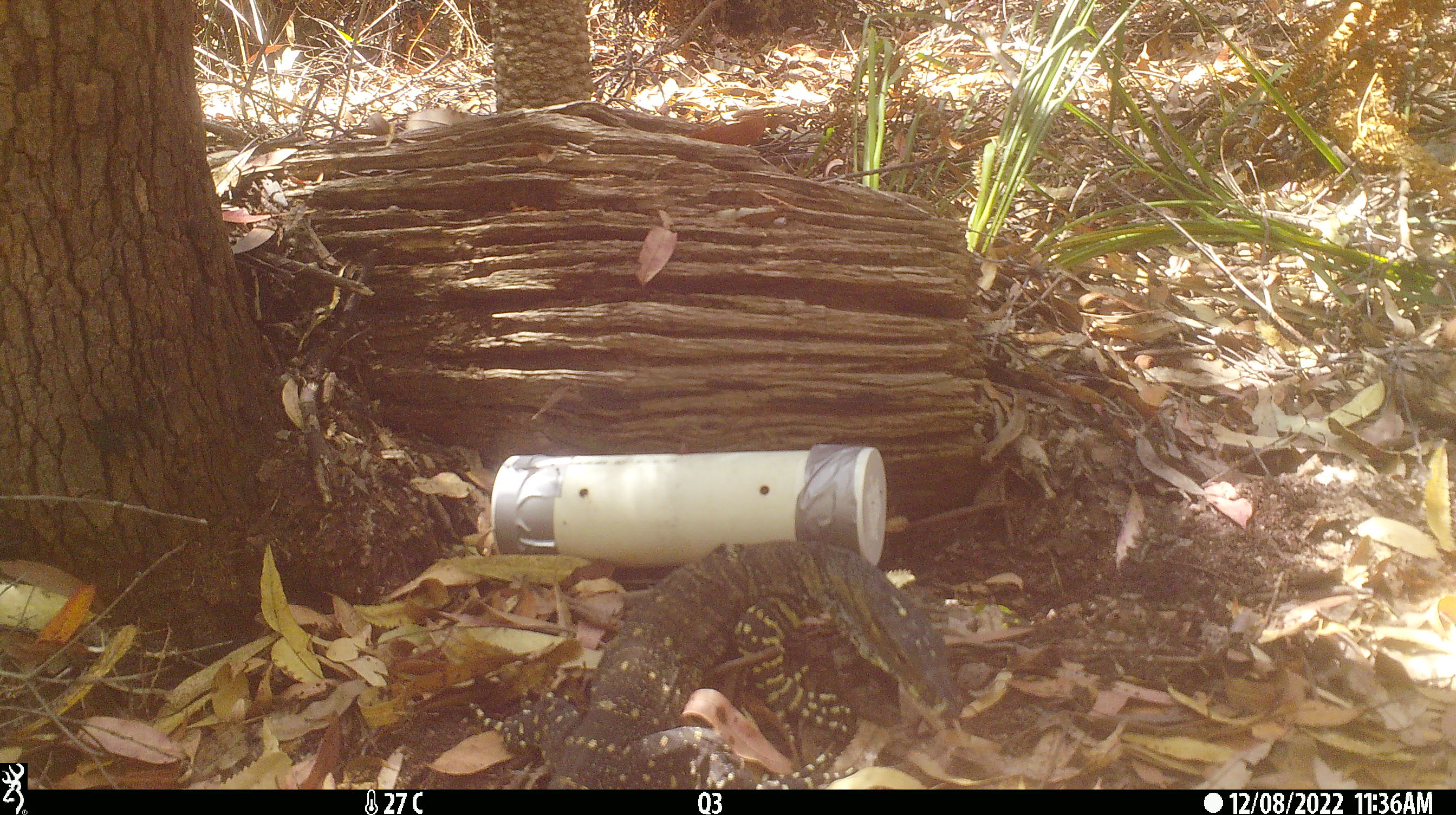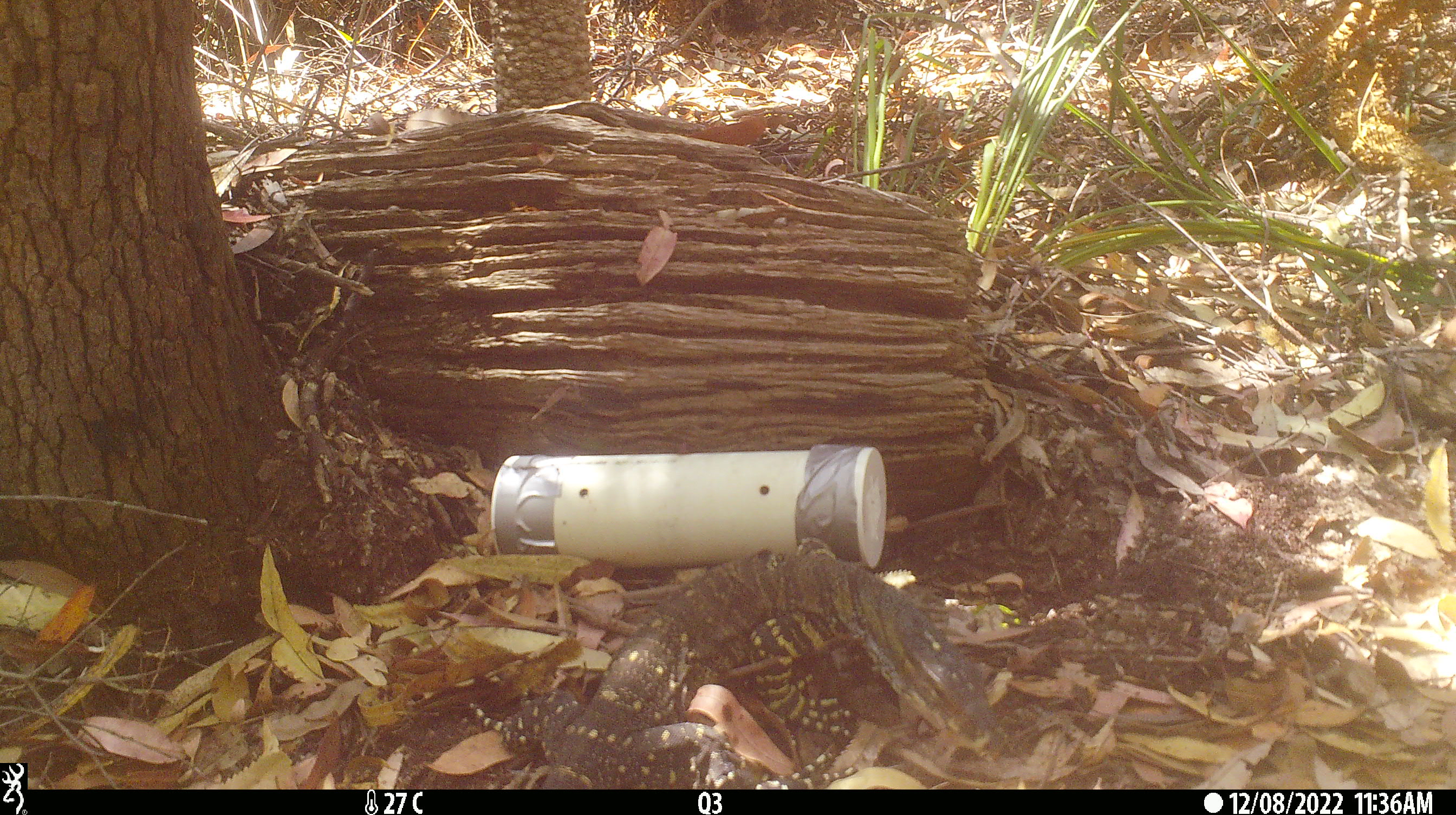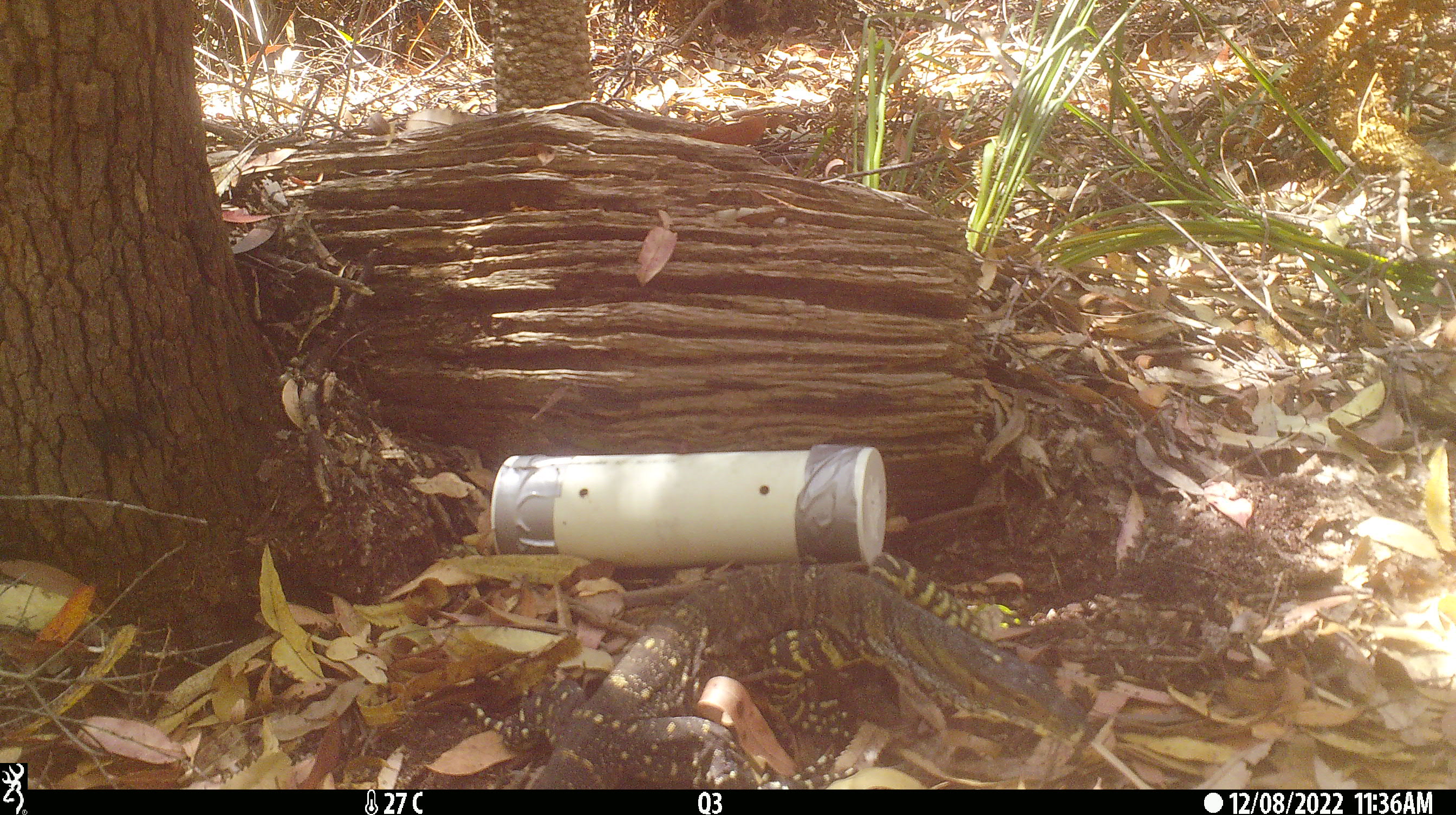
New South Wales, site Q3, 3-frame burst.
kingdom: Animalia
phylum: Chordata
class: Reptilia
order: Squamata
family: Varanidae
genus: Varanus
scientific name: Varanus varius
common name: lace monitor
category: goanna